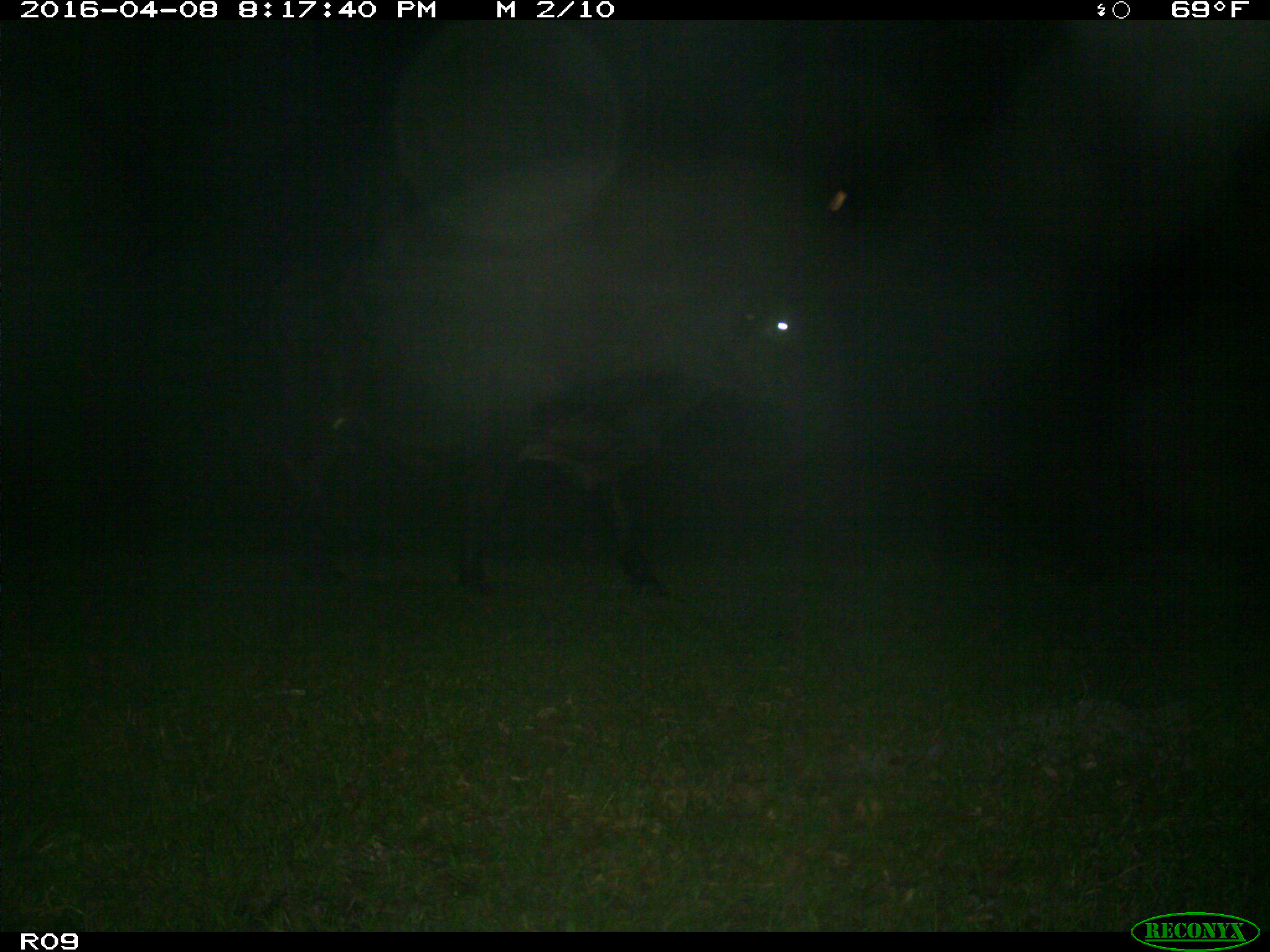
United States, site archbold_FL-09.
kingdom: Animalia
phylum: Chordata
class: Mammalia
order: Artiodactyla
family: Bovidae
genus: Bos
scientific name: Bos taurus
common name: domestic cow